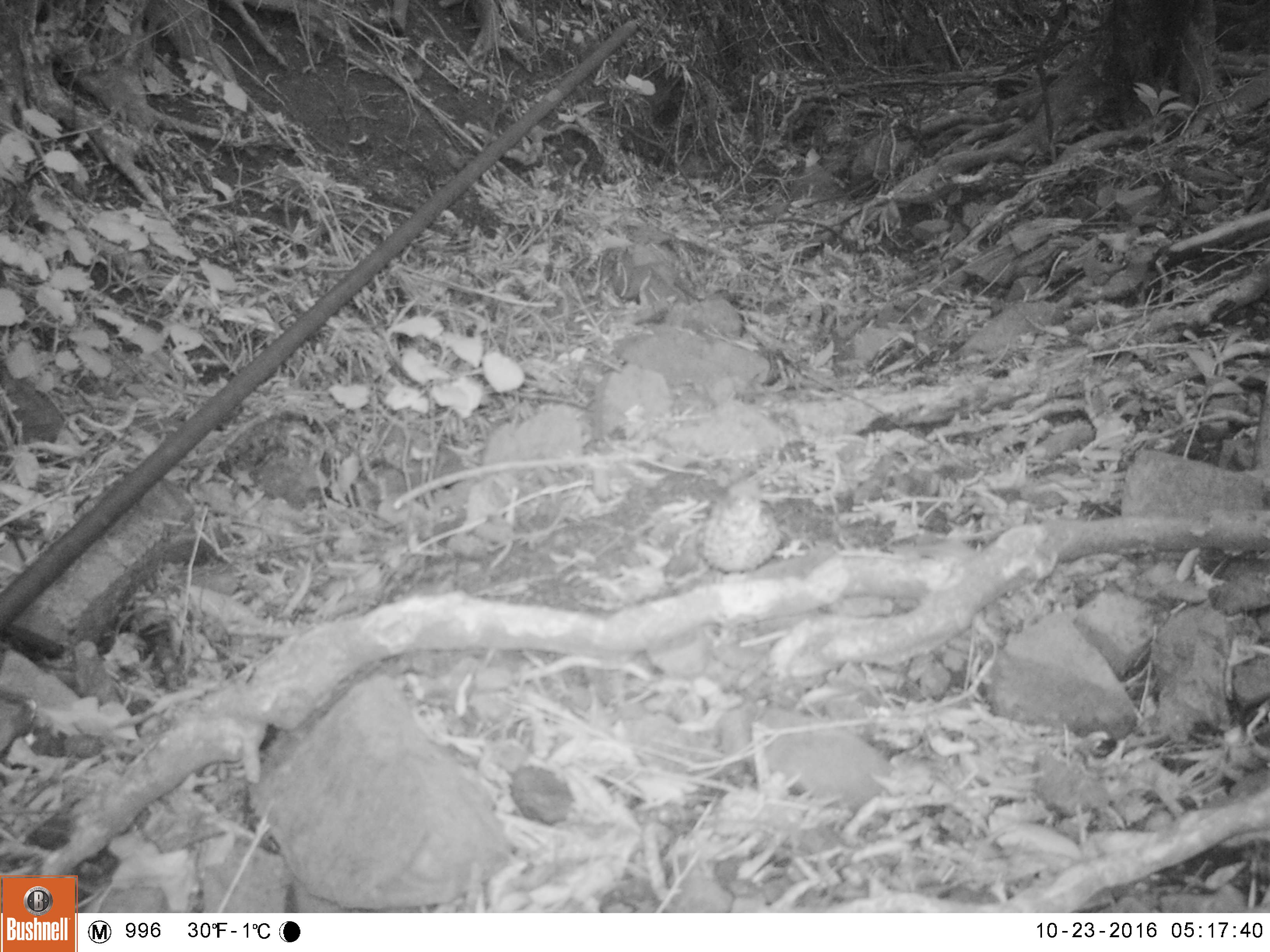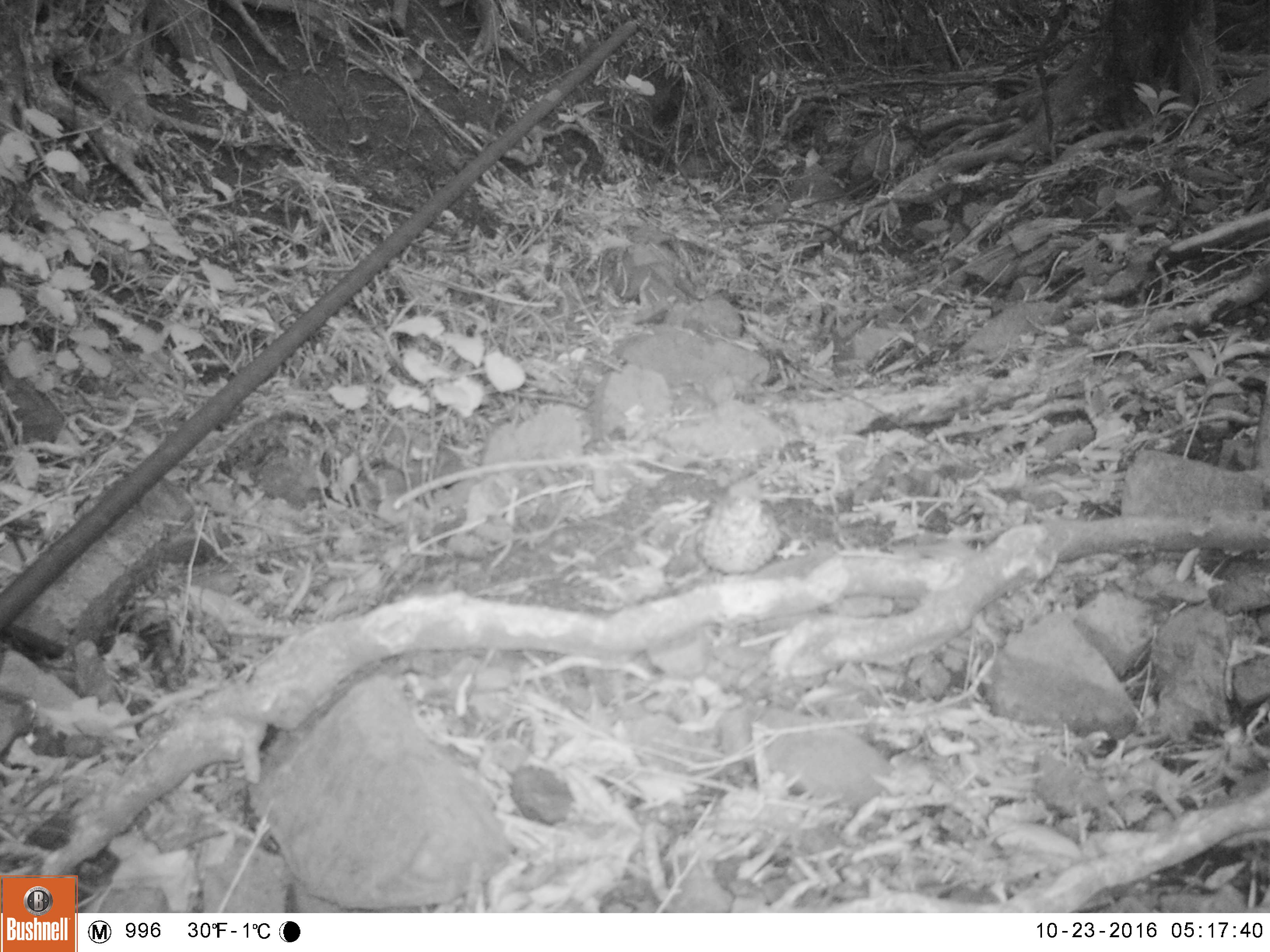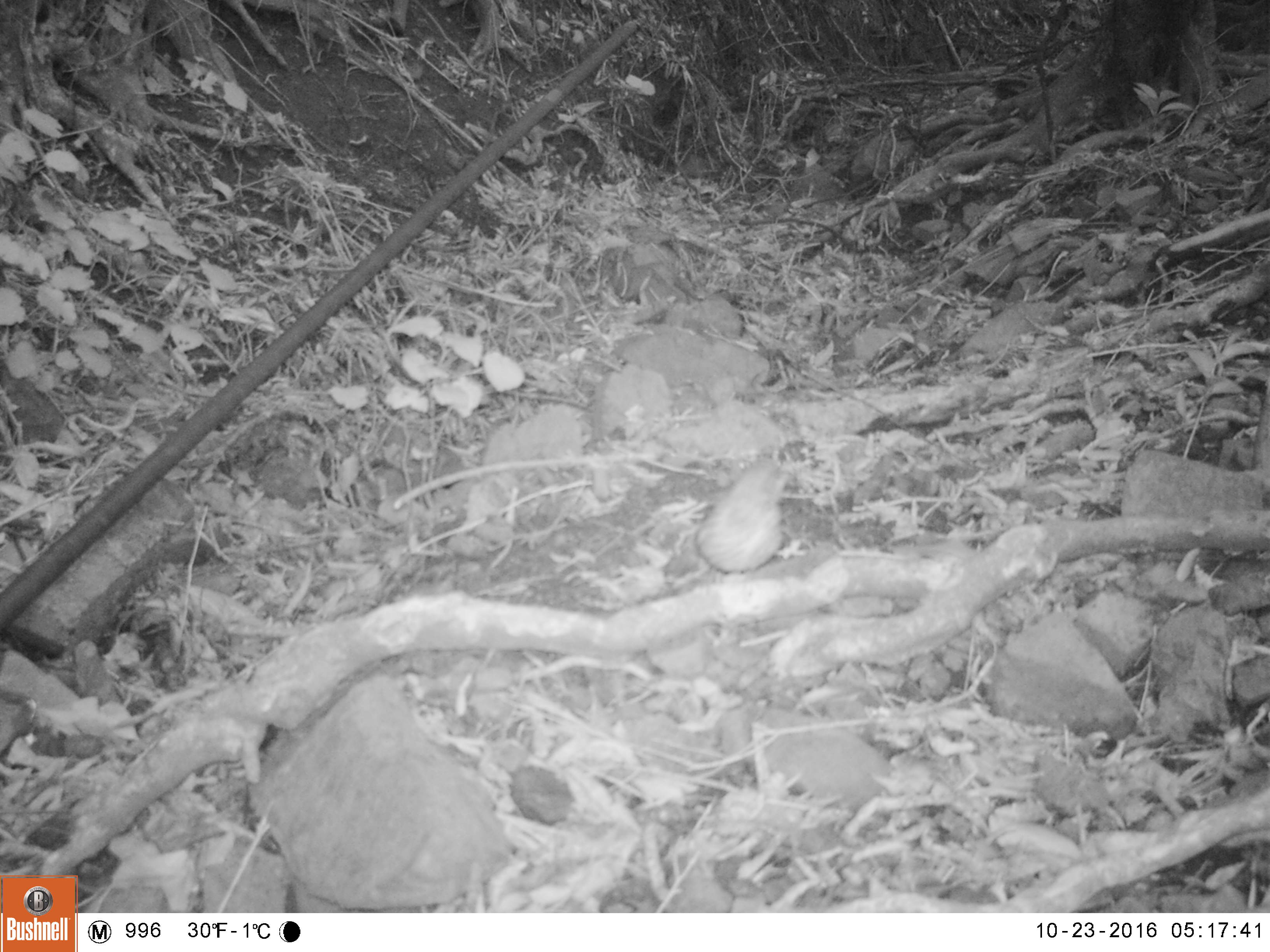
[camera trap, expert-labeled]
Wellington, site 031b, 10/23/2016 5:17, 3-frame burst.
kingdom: Animalia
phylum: Chordata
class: Aves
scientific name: Aves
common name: bird